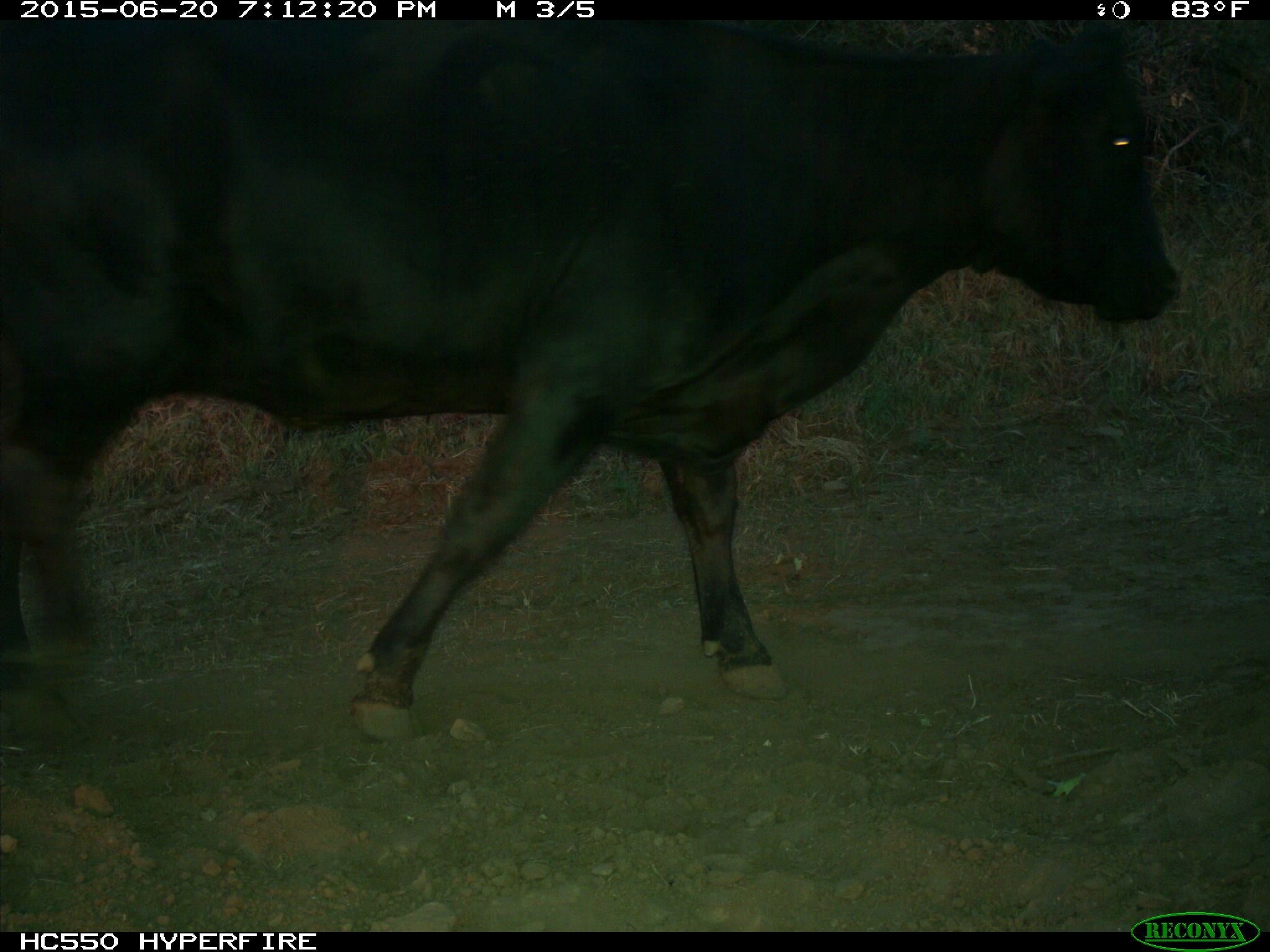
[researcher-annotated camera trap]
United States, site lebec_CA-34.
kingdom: Animalia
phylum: Chordata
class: Mammalia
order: Artiodactyla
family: Bovidae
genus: Bos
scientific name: Bos taurus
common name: domestic cow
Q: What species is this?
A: Bos taurus (domestic cow).